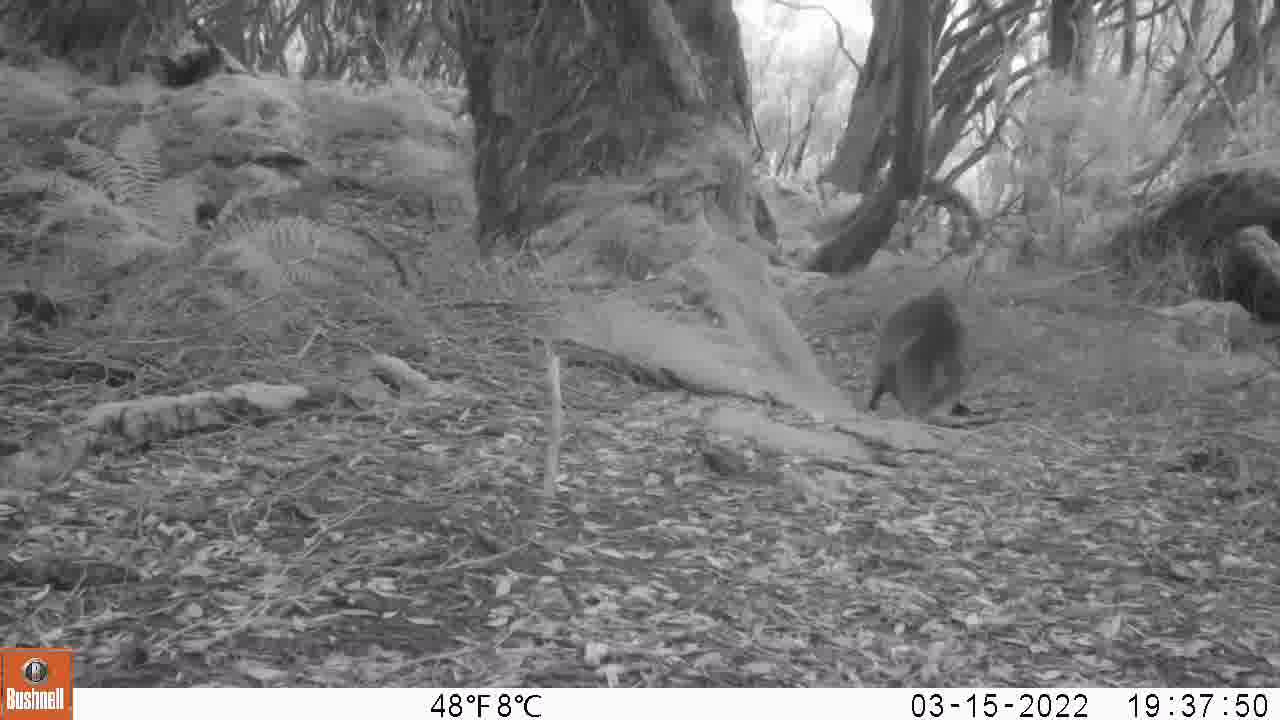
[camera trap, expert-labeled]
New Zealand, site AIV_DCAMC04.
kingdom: Animalia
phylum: Chordata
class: Mammalia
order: Carnivora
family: Otariidae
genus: Phocarctos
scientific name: Phocarctos hookeri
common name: new zealand sea lion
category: sealion